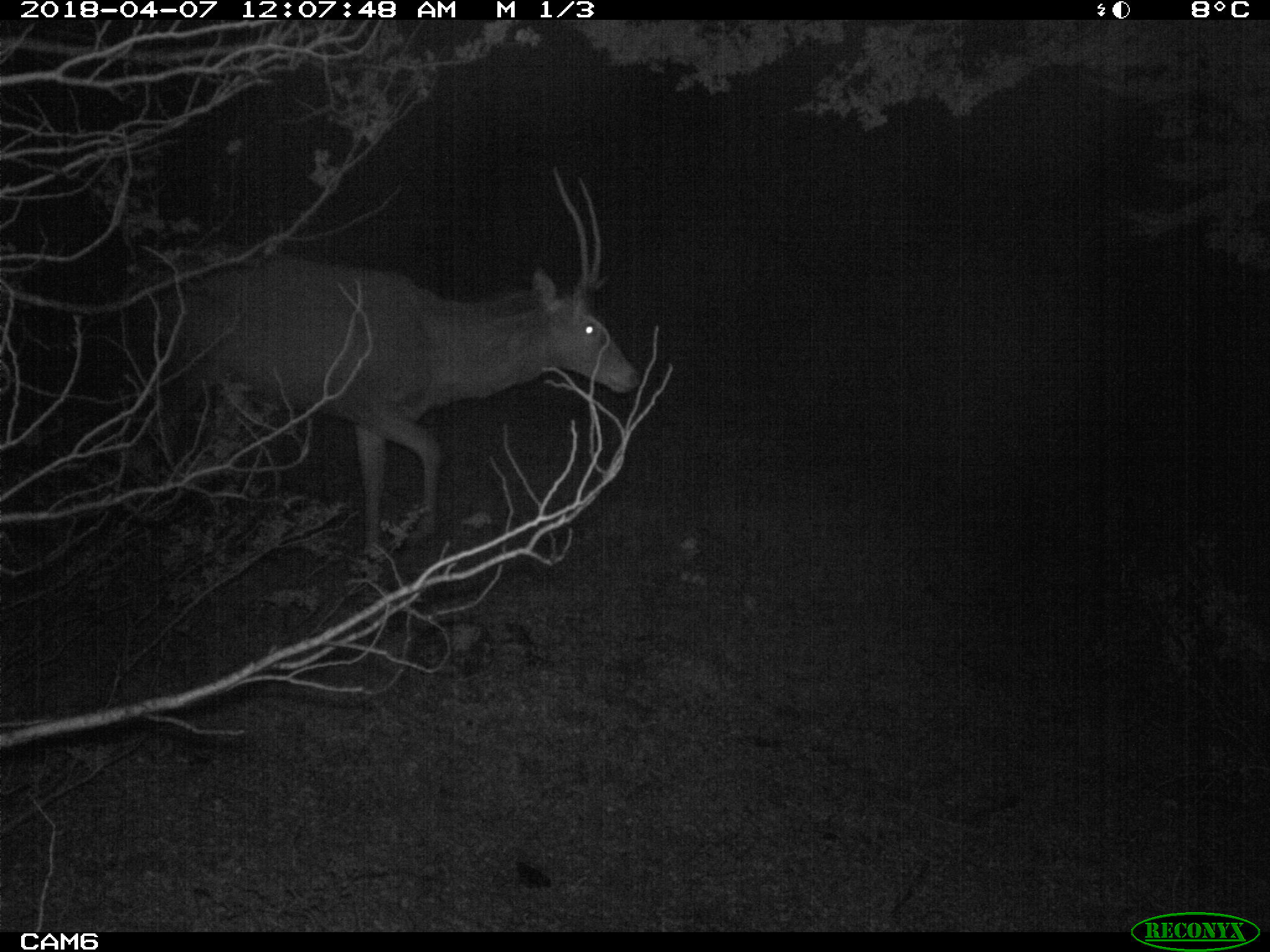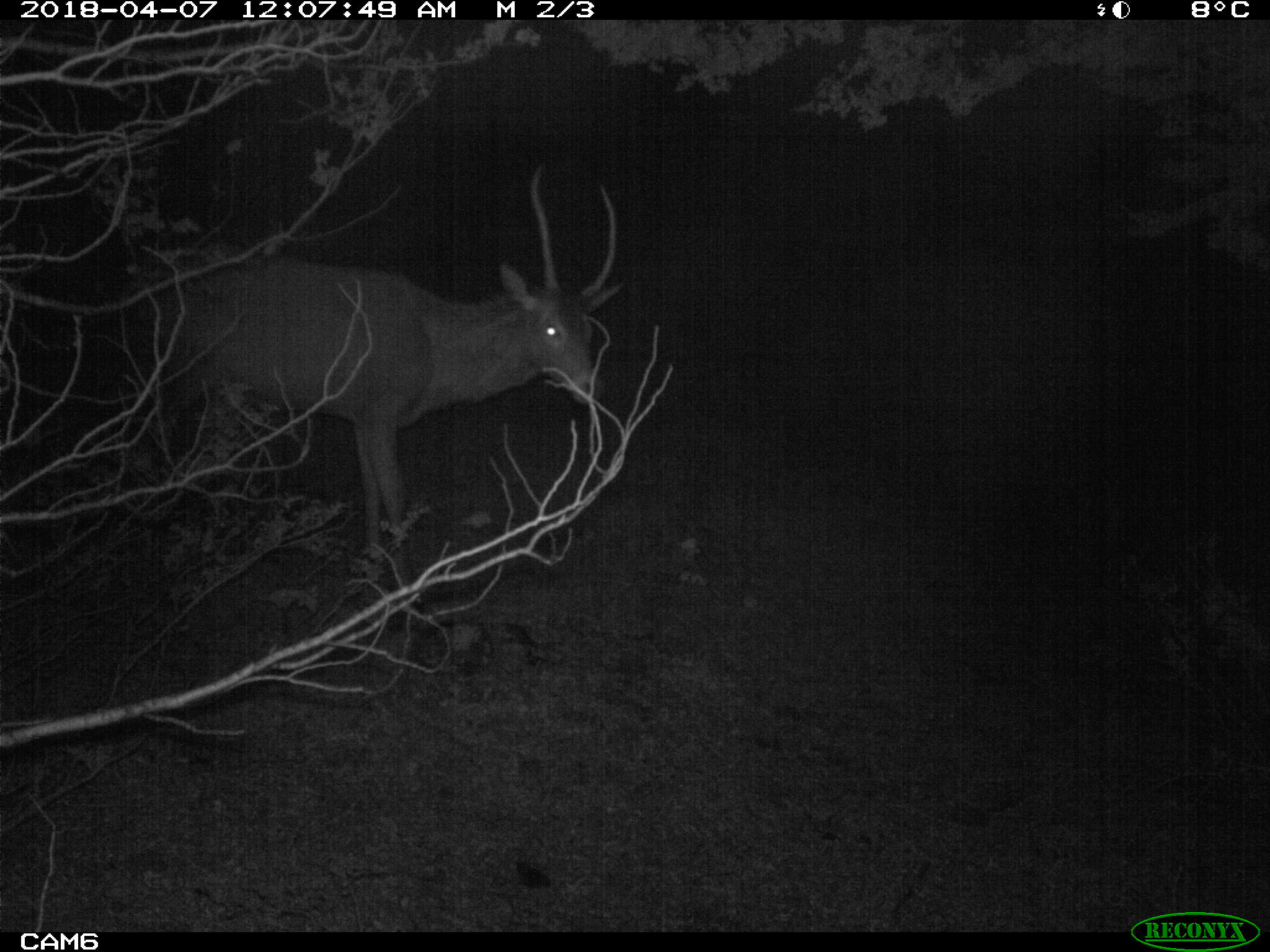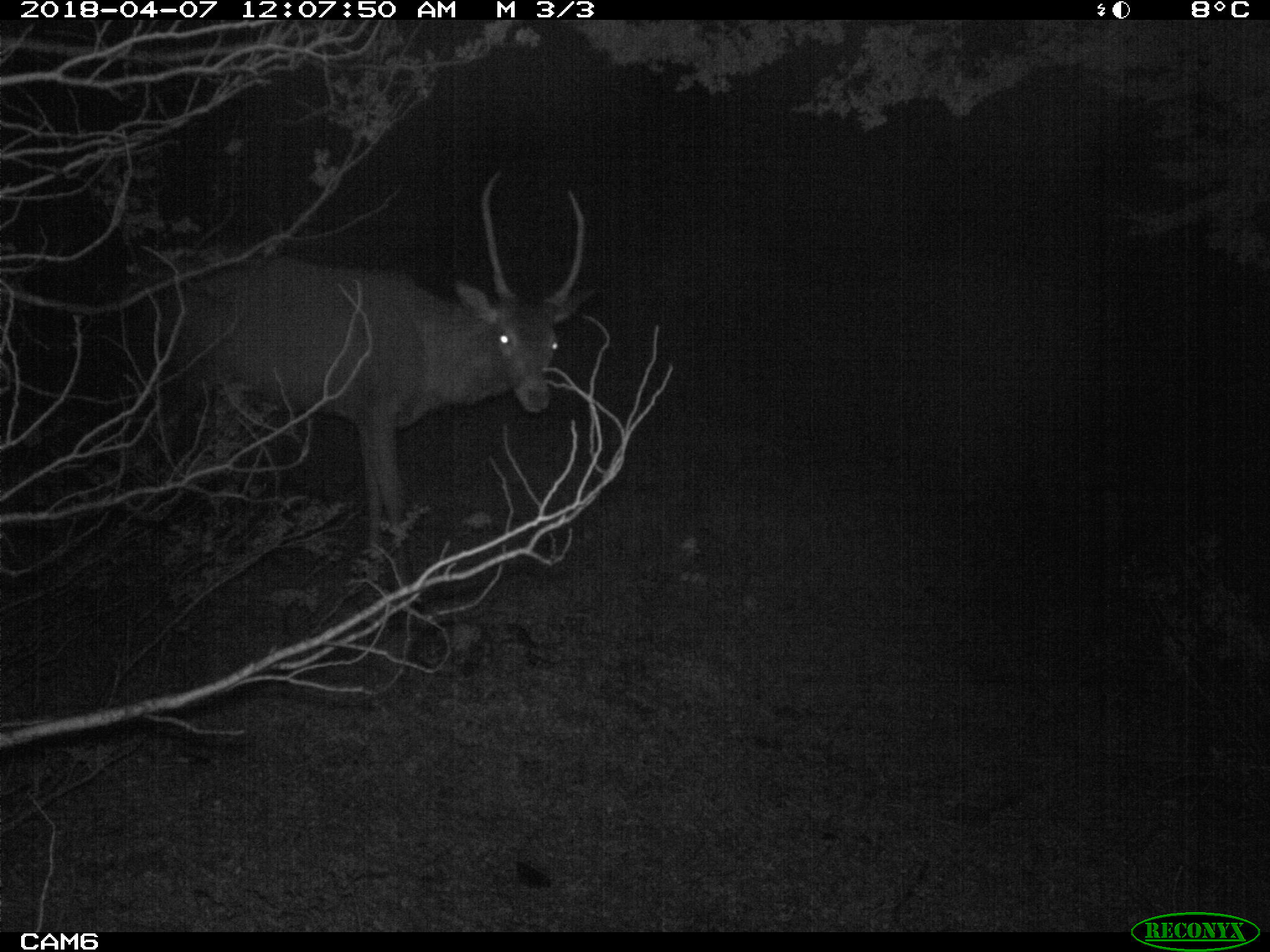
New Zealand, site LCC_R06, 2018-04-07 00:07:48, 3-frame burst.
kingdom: Animalia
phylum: Chordata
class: Mammalia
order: Artiodactyla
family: Cervidae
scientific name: Cervidae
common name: deer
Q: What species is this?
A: Deer (Cervidae).